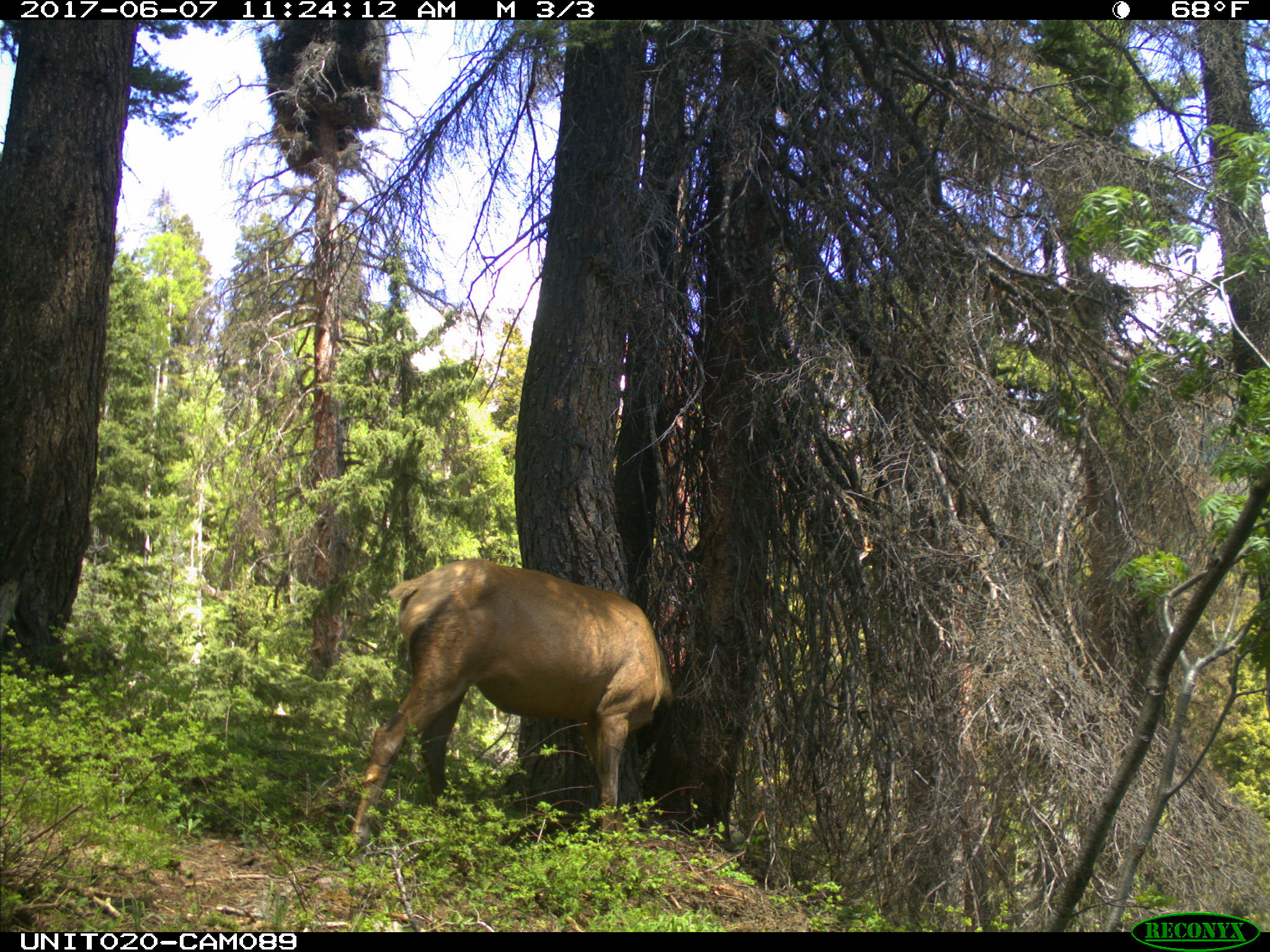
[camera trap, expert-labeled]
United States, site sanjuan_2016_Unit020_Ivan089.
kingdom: Animalia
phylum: Chordata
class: Mammalia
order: Artiodactyla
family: Cervidae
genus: Cervus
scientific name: Cervus elaphus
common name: red deer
Cervus elaphus (red deer).